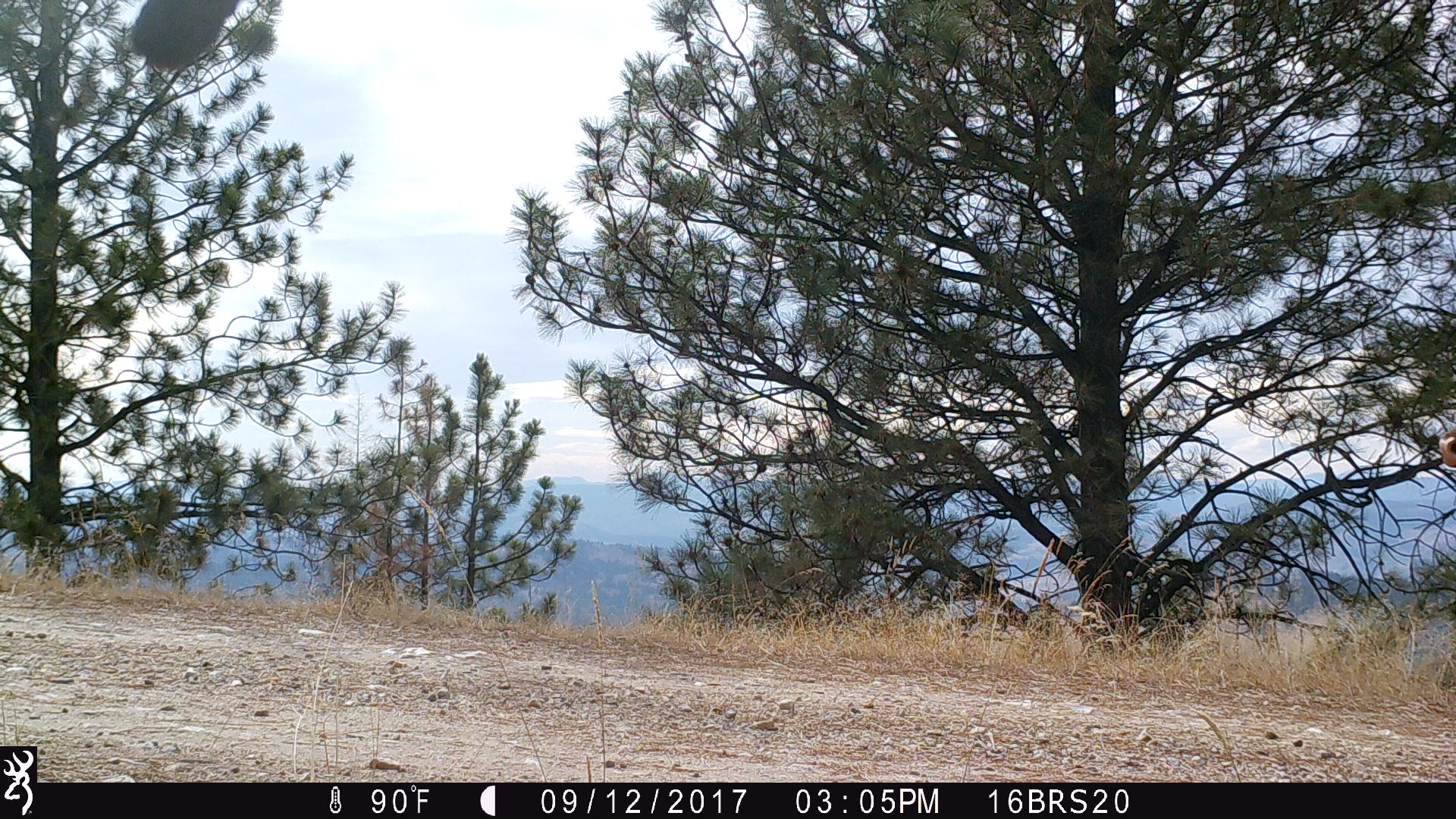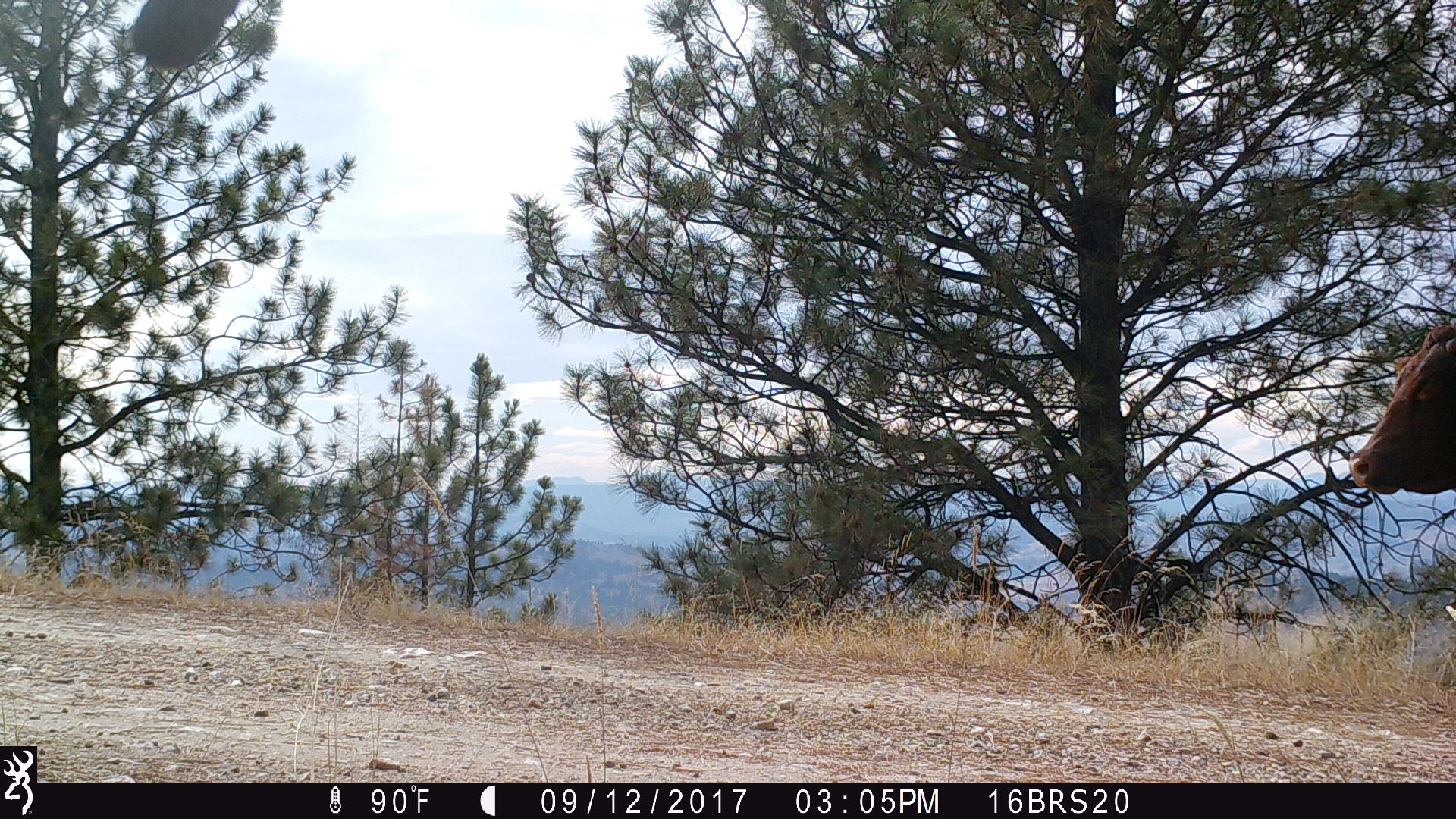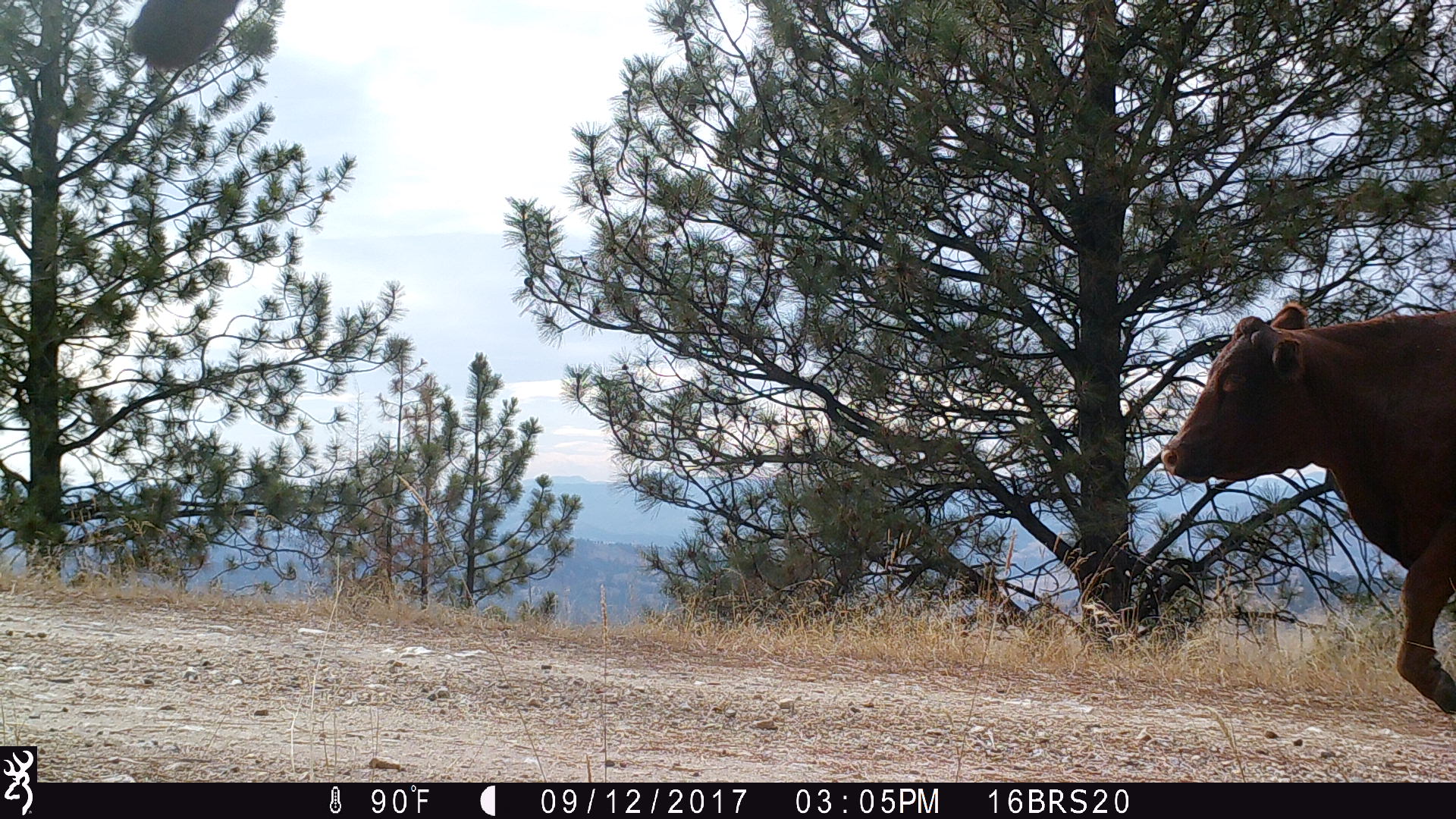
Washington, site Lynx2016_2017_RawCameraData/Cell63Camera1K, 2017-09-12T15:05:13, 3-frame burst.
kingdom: Animalia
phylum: Chordata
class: Mammalia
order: Artiodactyla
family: Bovidae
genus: Bos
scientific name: Bos taurus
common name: domestic cattle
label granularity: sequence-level